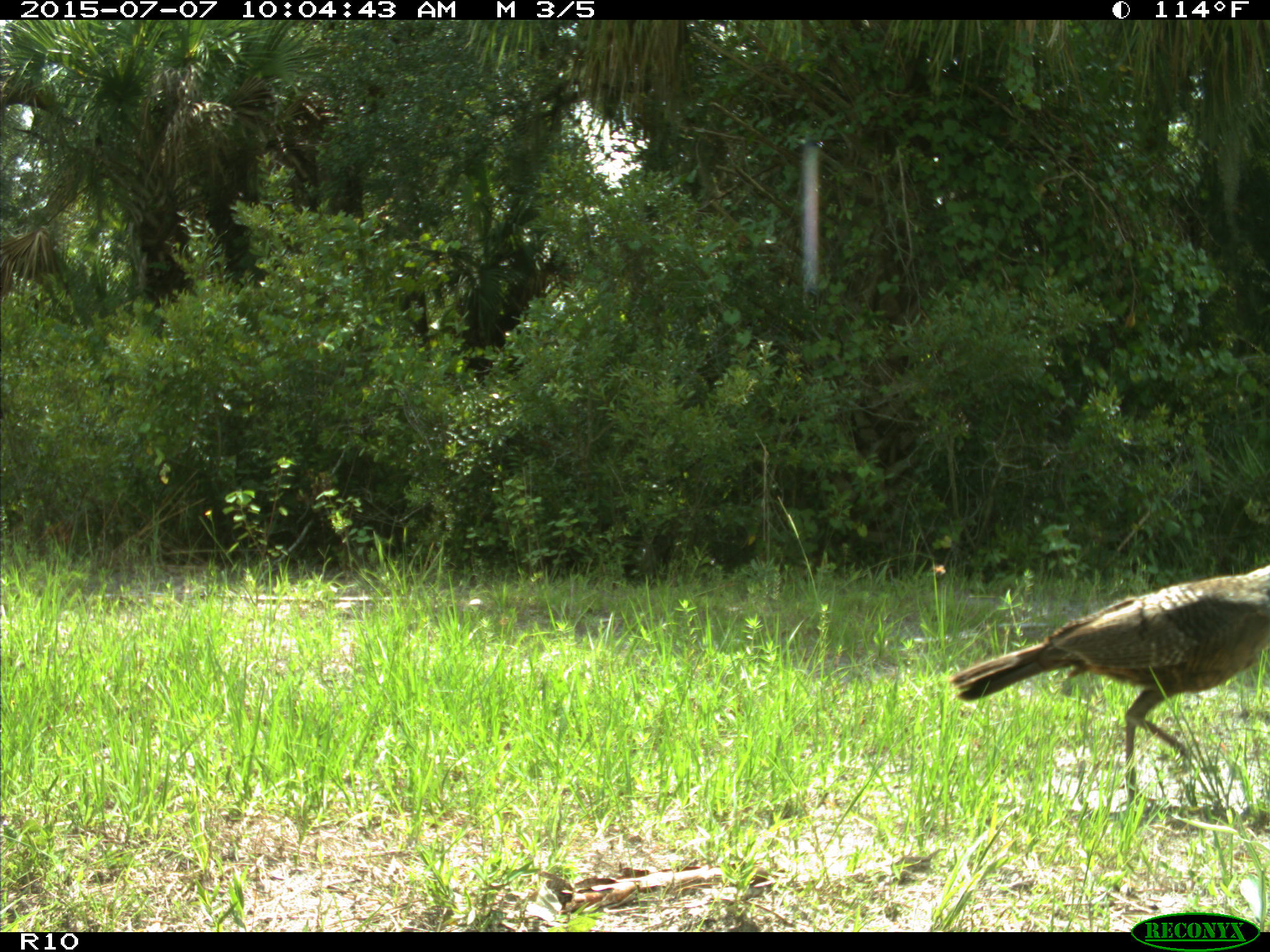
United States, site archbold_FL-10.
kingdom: Animalia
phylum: Chordata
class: Aves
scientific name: Aves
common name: birds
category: unidentified bird